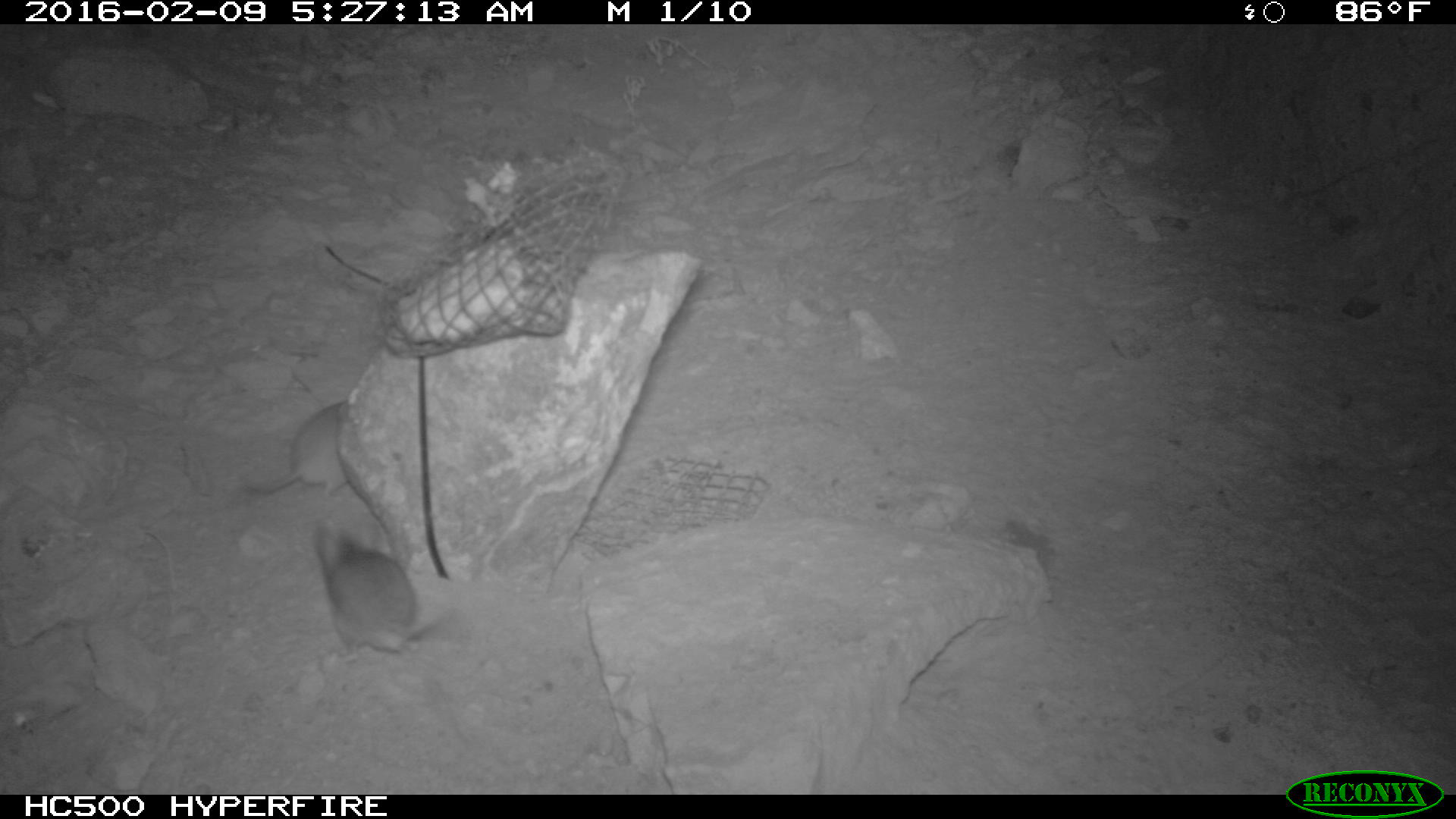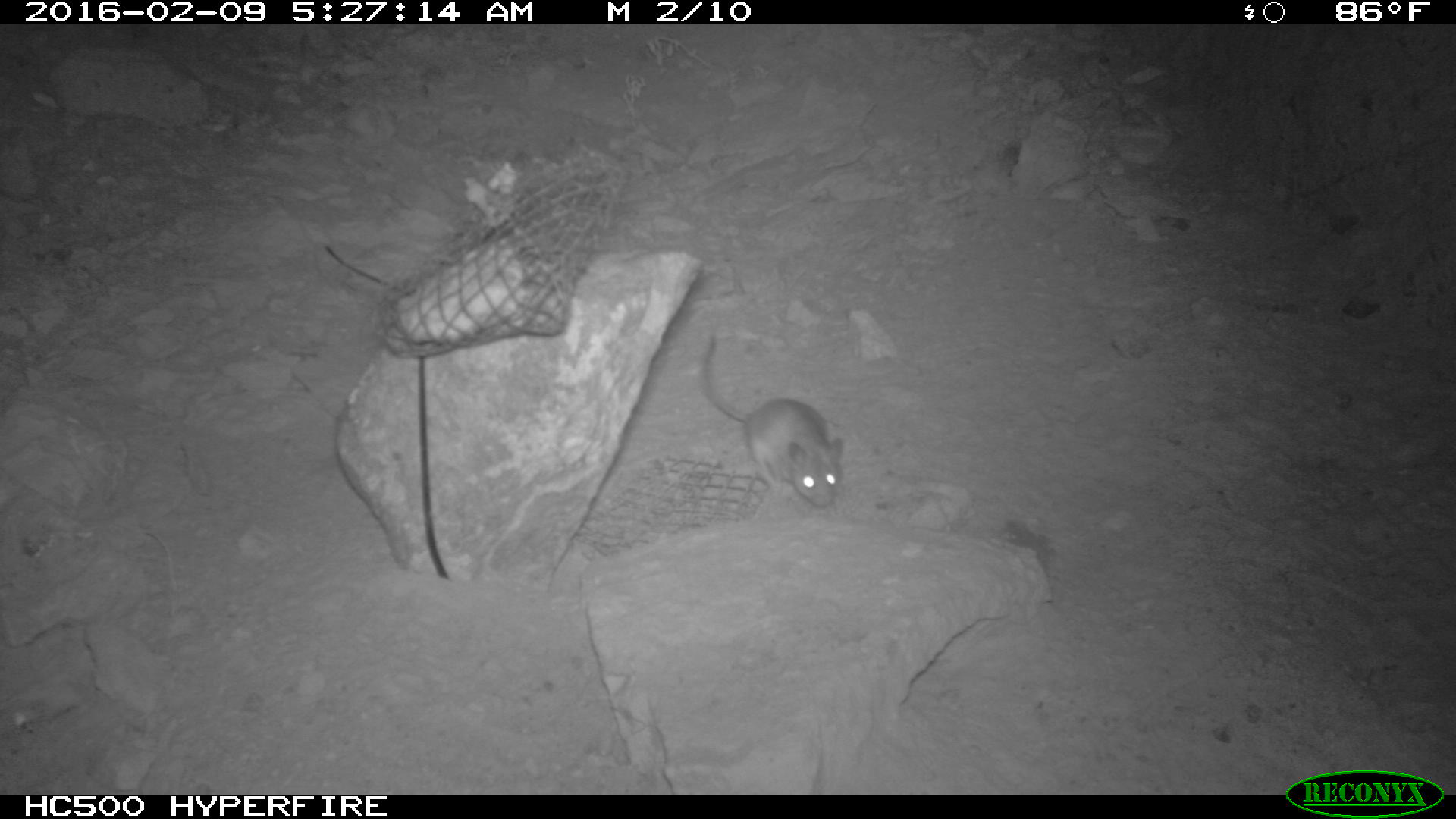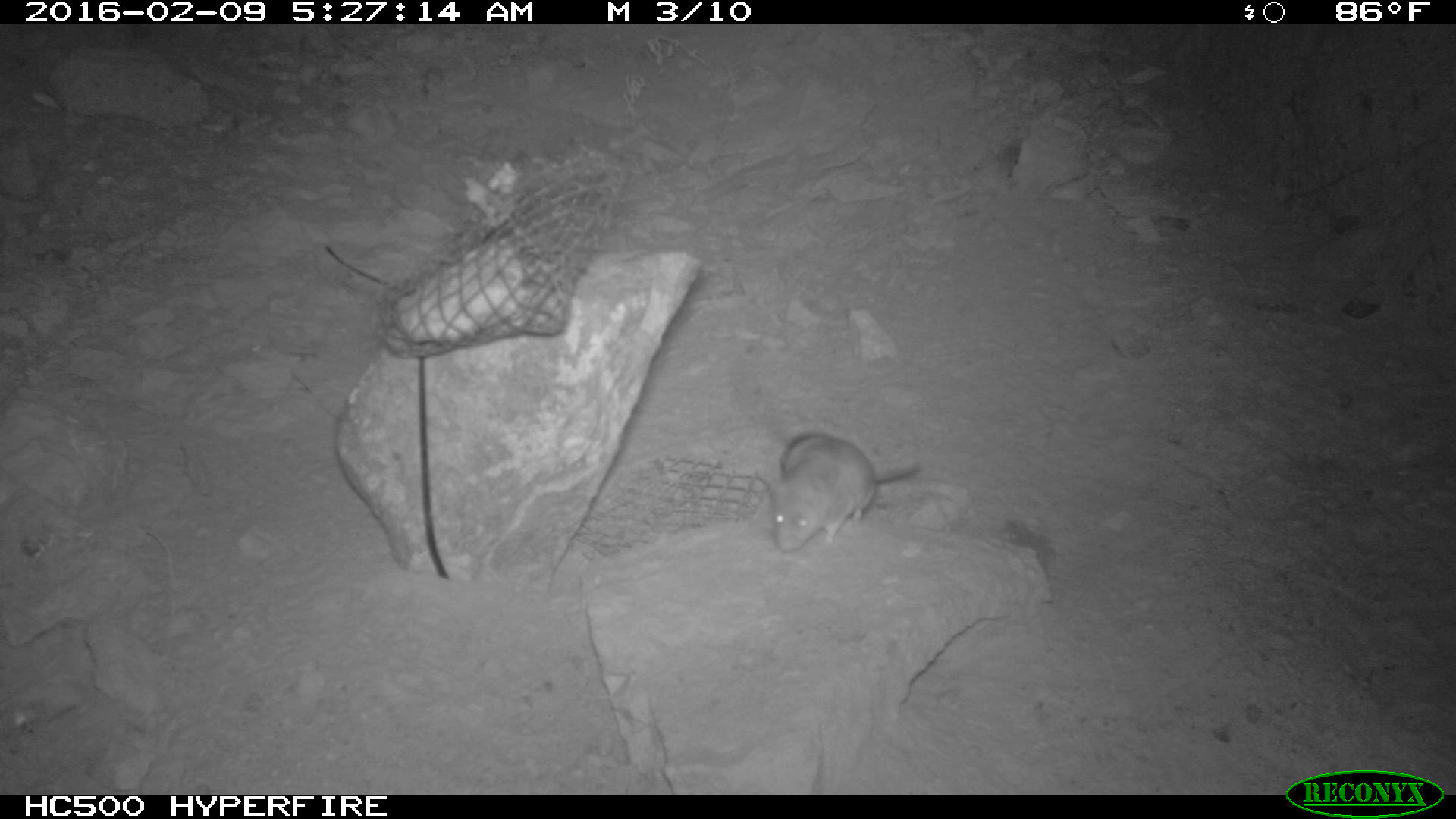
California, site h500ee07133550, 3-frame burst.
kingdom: Animalia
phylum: Chordata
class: Mammalia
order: Rodentia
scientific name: Rodentia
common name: rodent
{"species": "rodent (Rodentia)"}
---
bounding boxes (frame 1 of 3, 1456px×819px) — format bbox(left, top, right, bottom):
rodent: bbox(312, 522, 416, 662); bbox(244, 404, 348, 501)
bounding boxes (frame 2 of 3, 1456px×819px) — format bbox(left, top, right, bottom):
rodent: bbox(700, 337, 846, 507)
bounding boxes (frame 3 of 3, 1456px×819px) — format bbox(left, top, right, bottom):
rodent: bbox(767, 432, 921, 551)